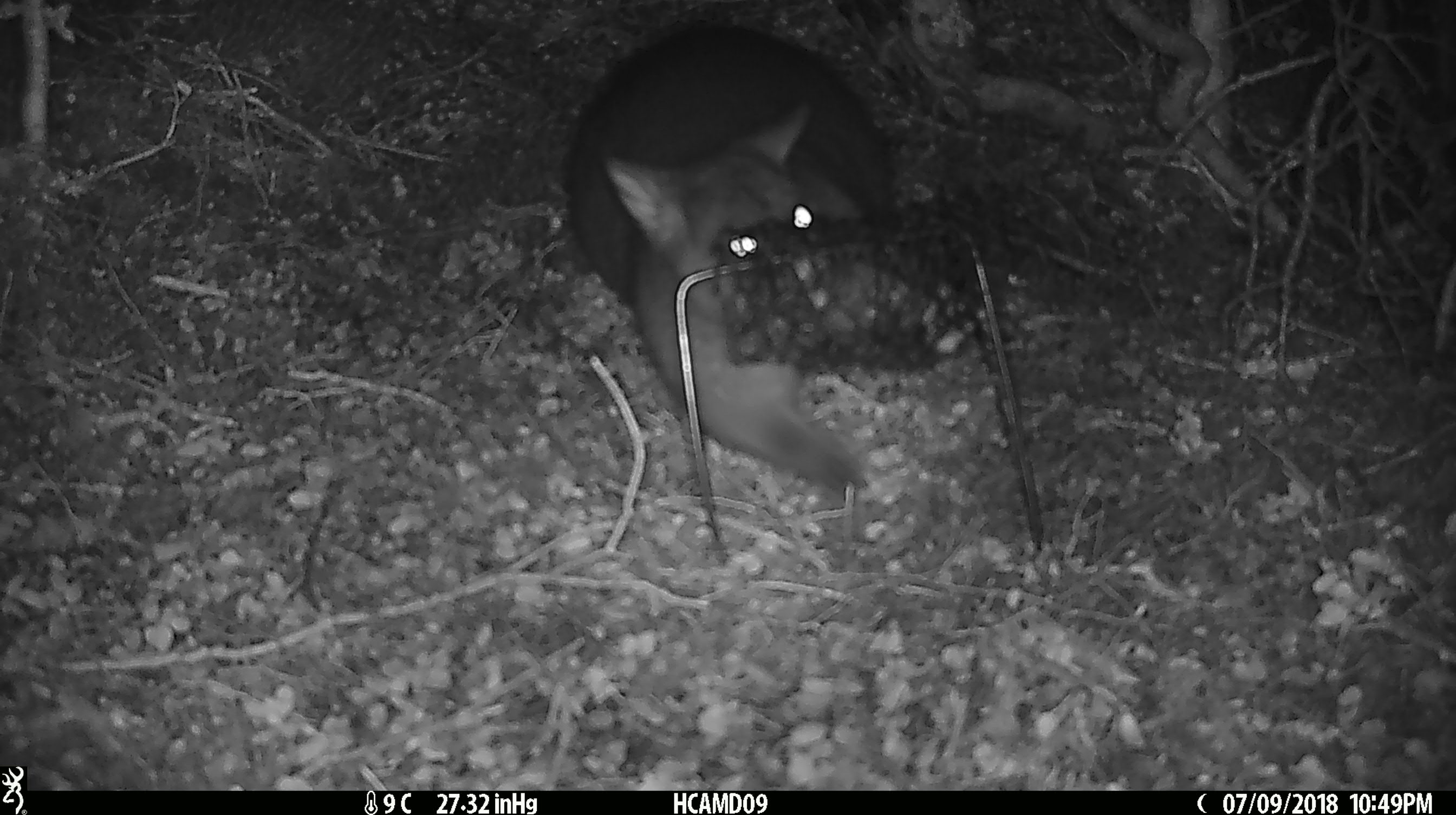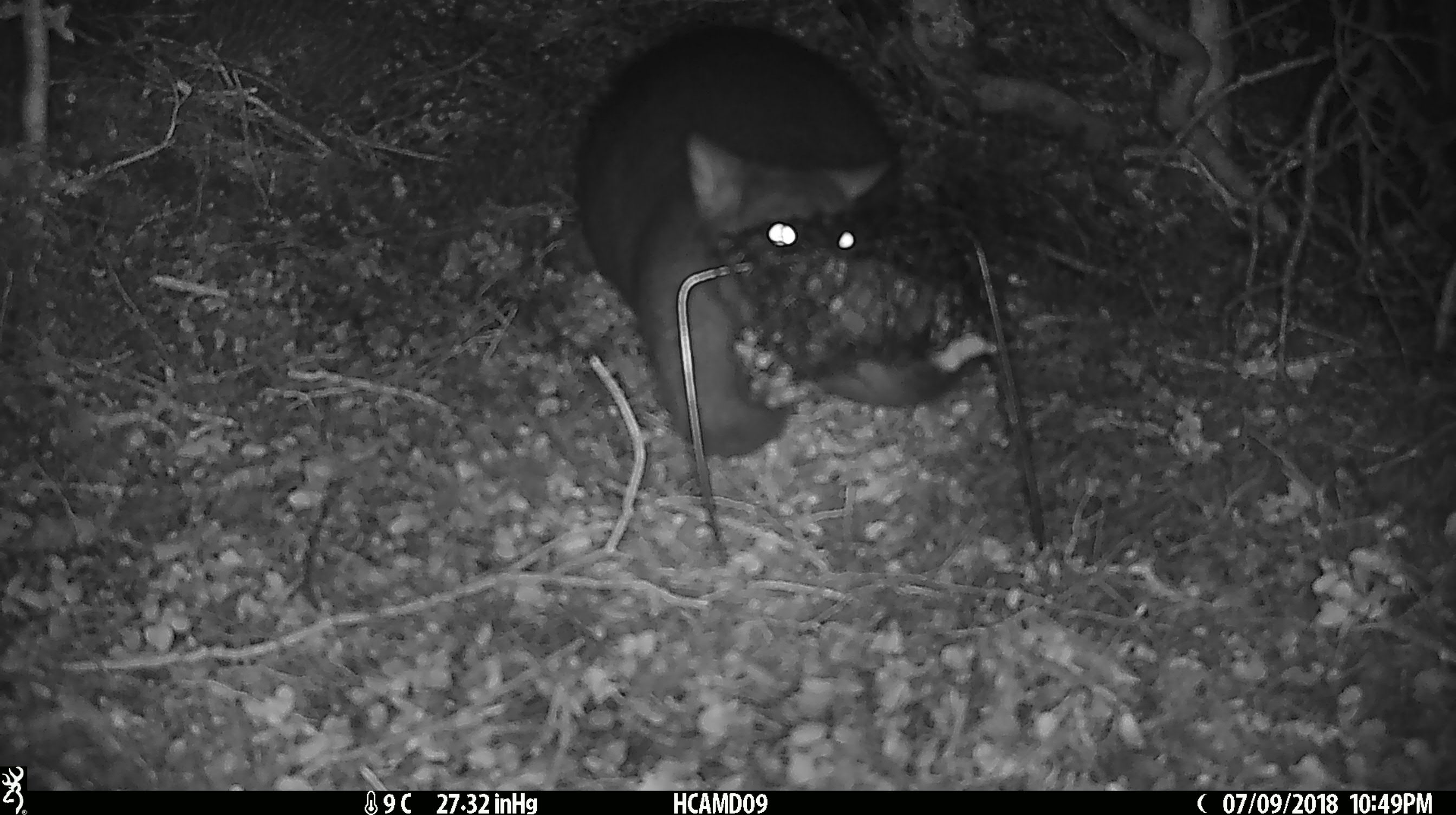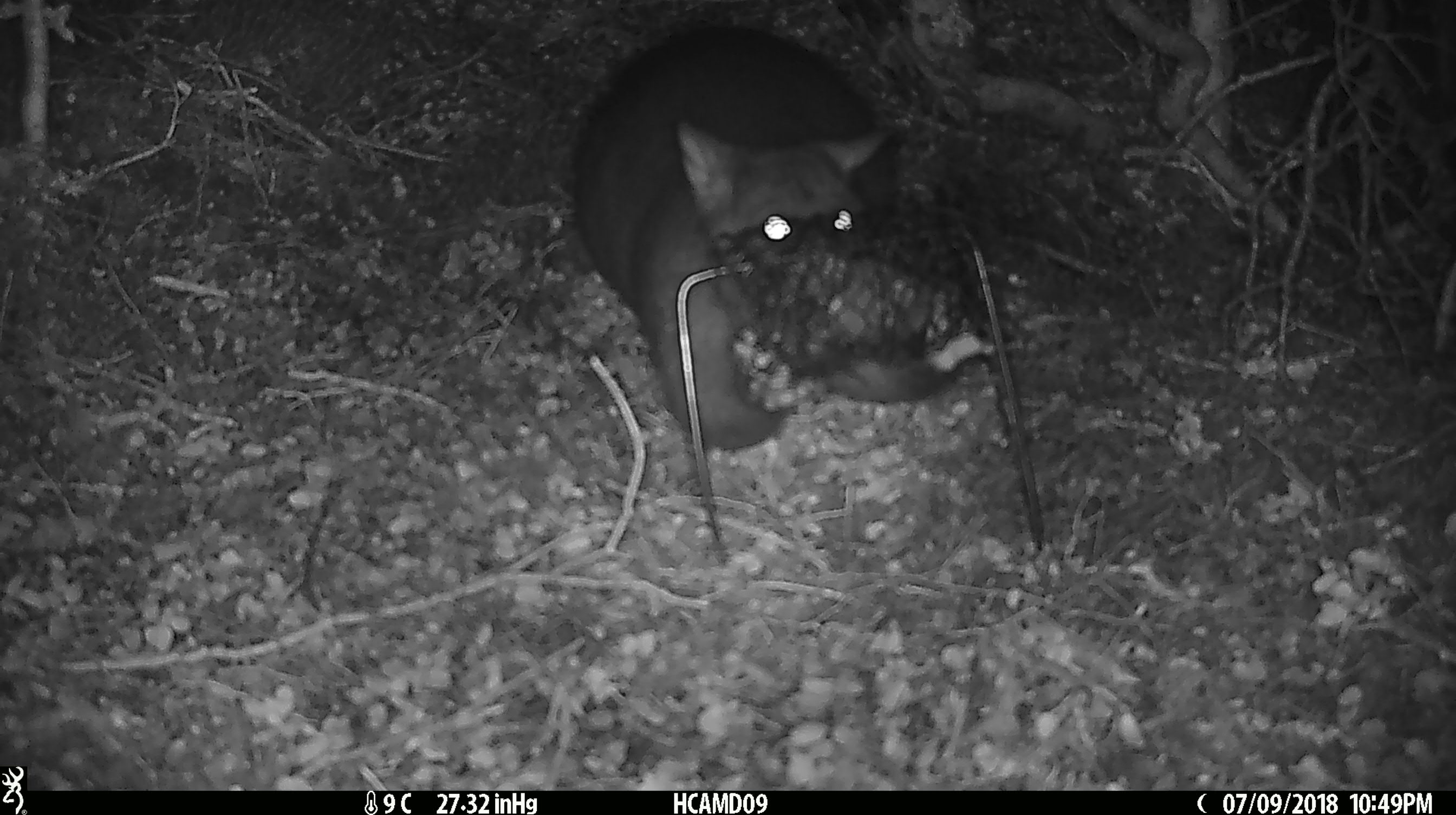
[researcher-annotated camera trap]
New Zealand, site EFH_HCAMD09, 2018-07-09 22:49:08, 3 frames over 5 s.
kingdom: Animalia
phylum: Chordata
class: Mammalia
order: Diprotodontia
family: Phalangeridae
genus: Trichosurus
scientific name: Trichosurus vulpecula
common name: common brushtail possum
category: possum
Possum (common brushtail possum) (Trichosurus vulpecula).